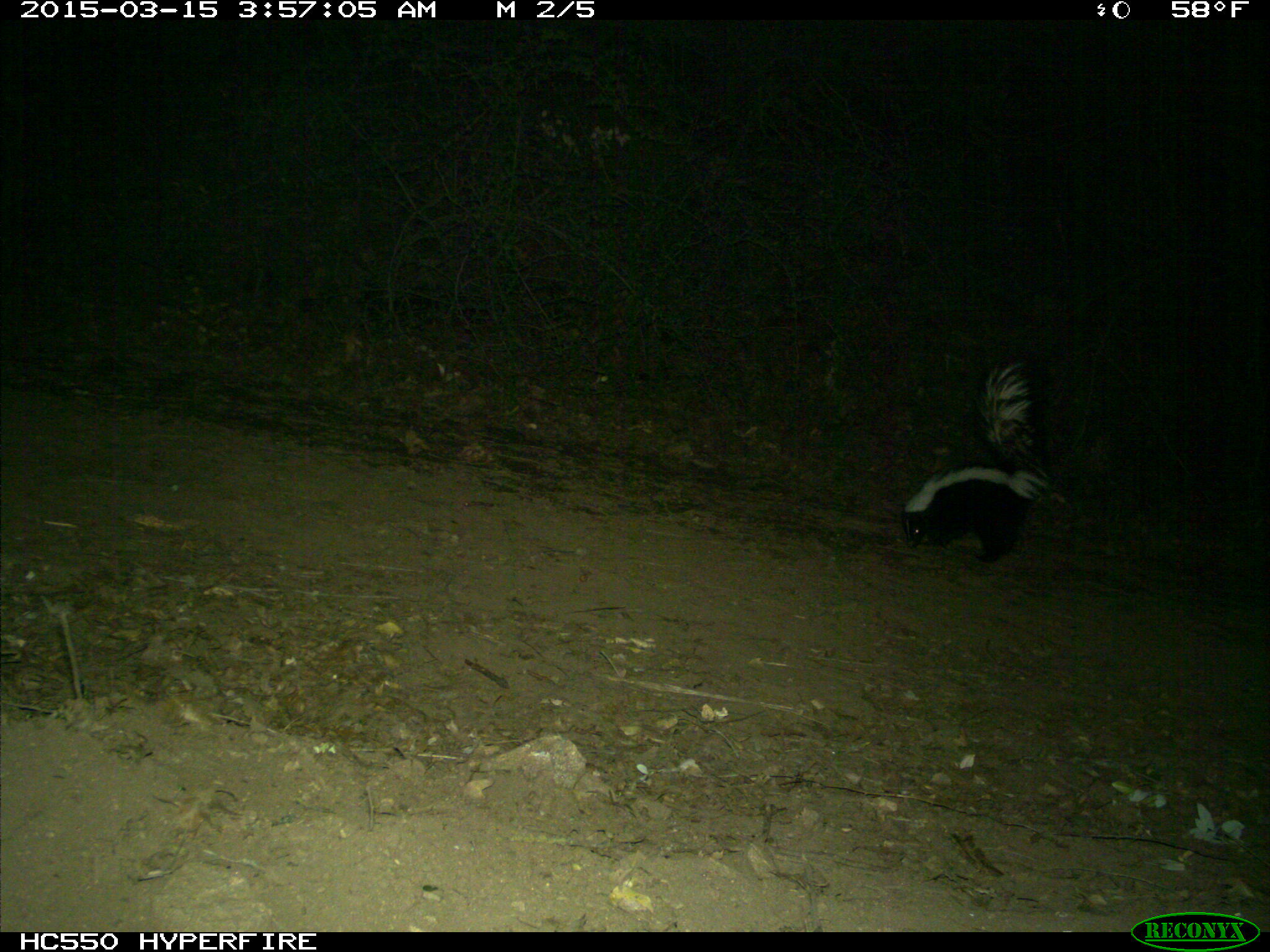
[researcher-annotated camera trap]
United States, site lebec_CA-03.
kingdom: Animalia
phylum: Chordata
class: Mammalia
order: Carnivora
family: Mephitidae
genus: Mephitis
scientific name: Mephitis mephitis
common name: striped skunk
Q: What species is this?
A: Mephitis mephitis (striped skunk).